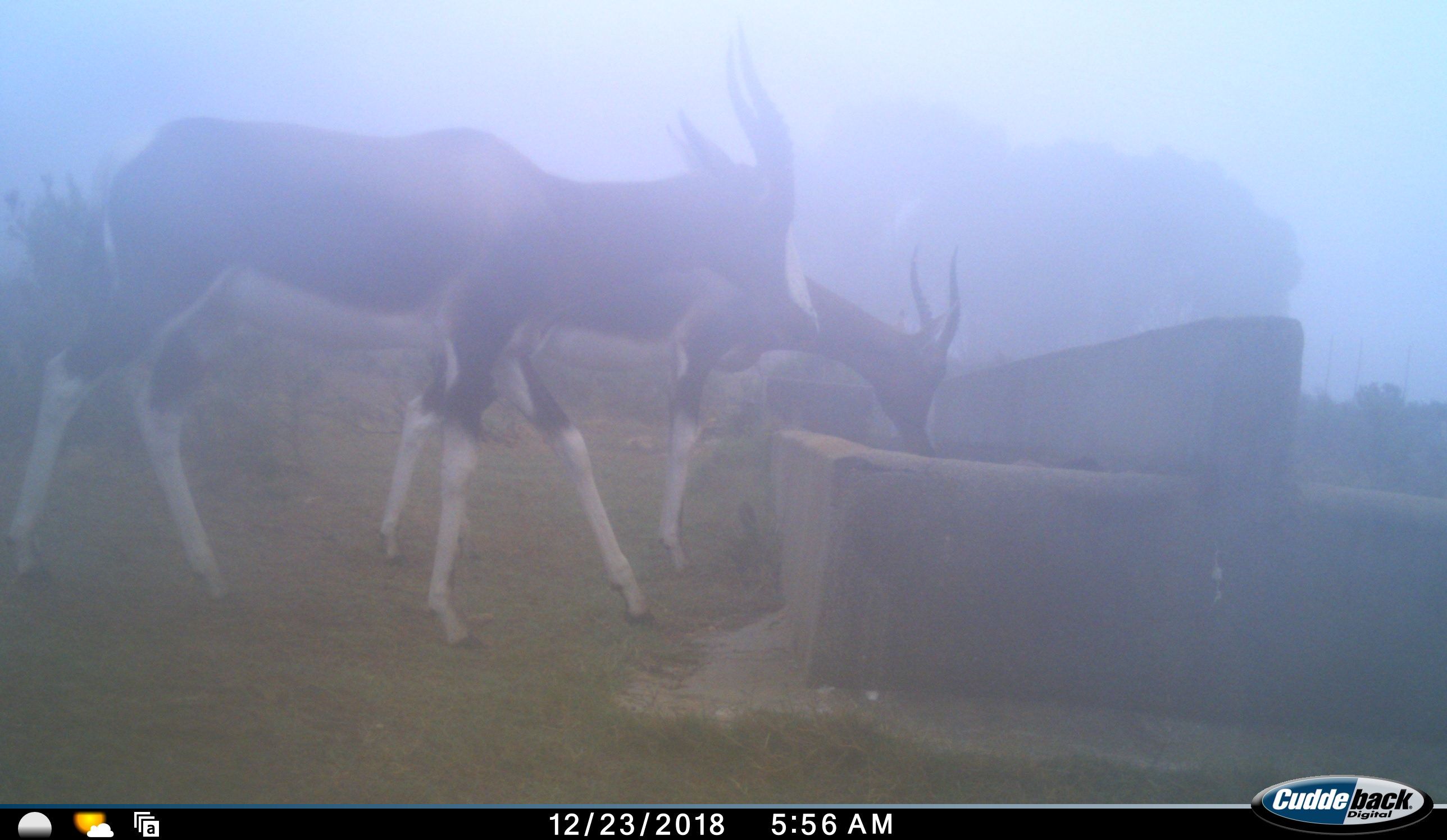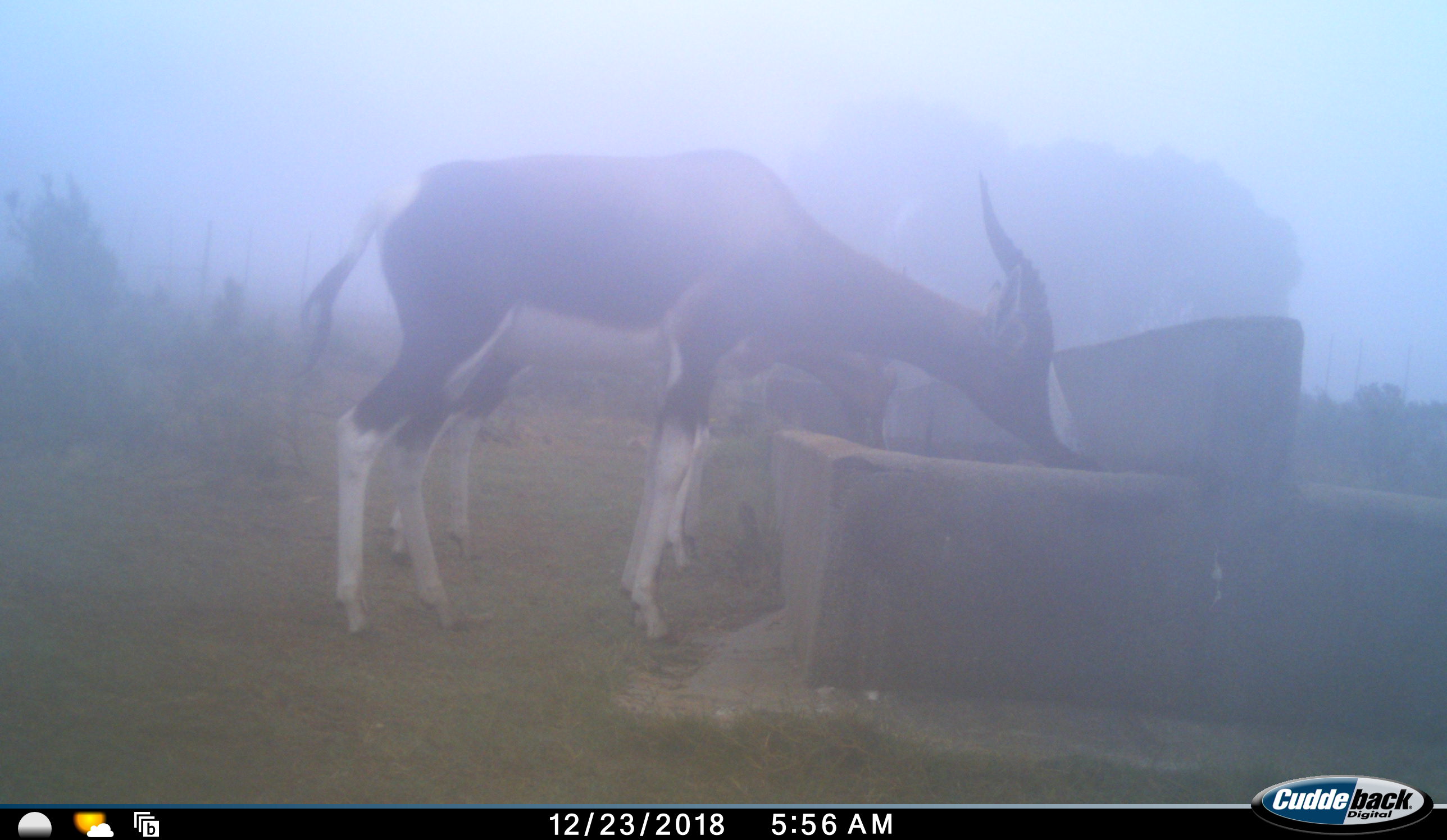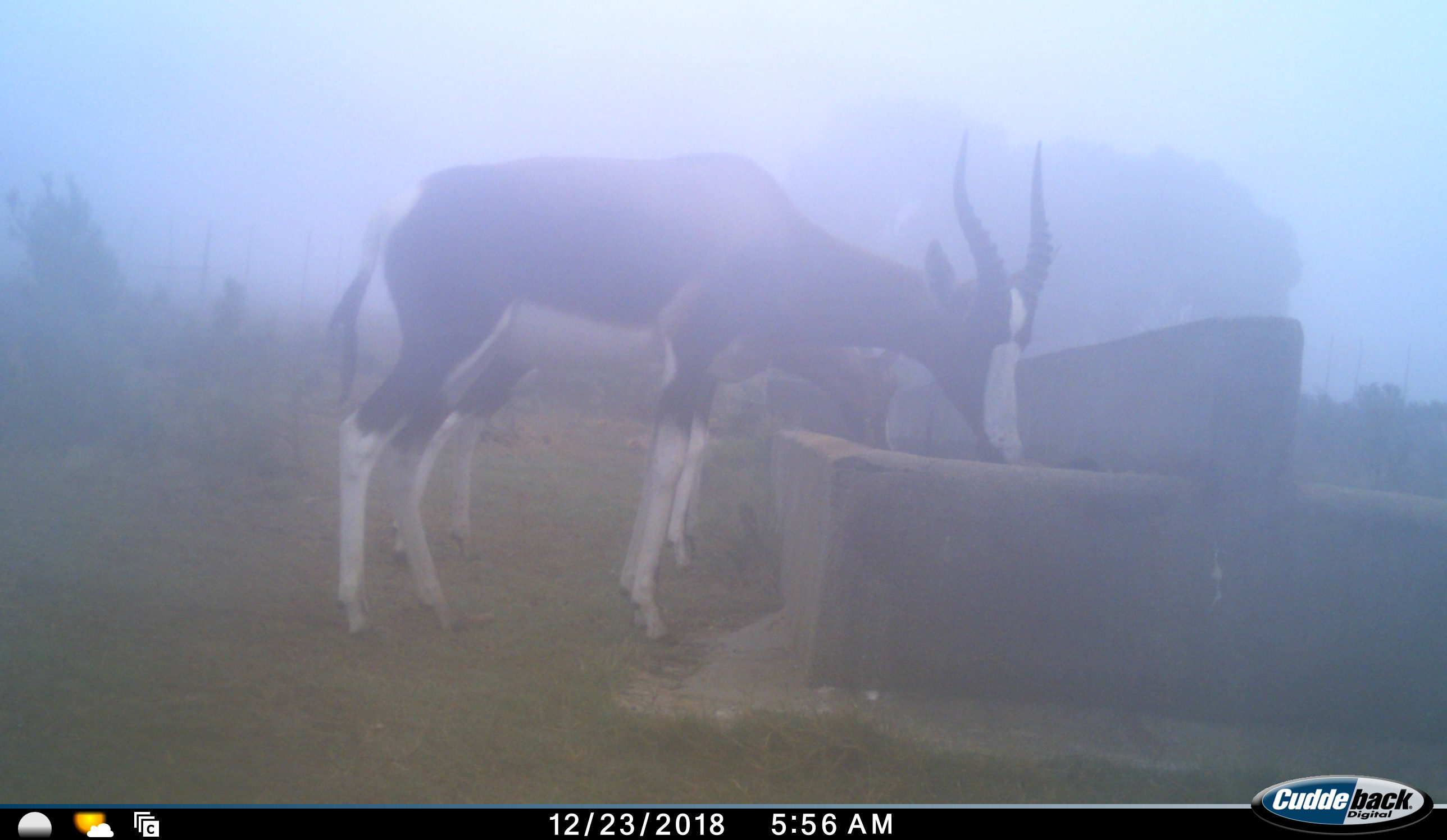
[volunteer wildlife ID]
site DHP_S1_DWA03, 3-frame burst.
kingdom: Animalia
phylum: Chordata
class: Mammalia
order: Artiodactyla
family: Bovidae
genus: Damaliscus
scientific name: Damaliscus pygargus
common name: bontebok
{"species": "bontebok (Damaliscus pygargus)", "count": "2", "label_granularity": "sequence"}